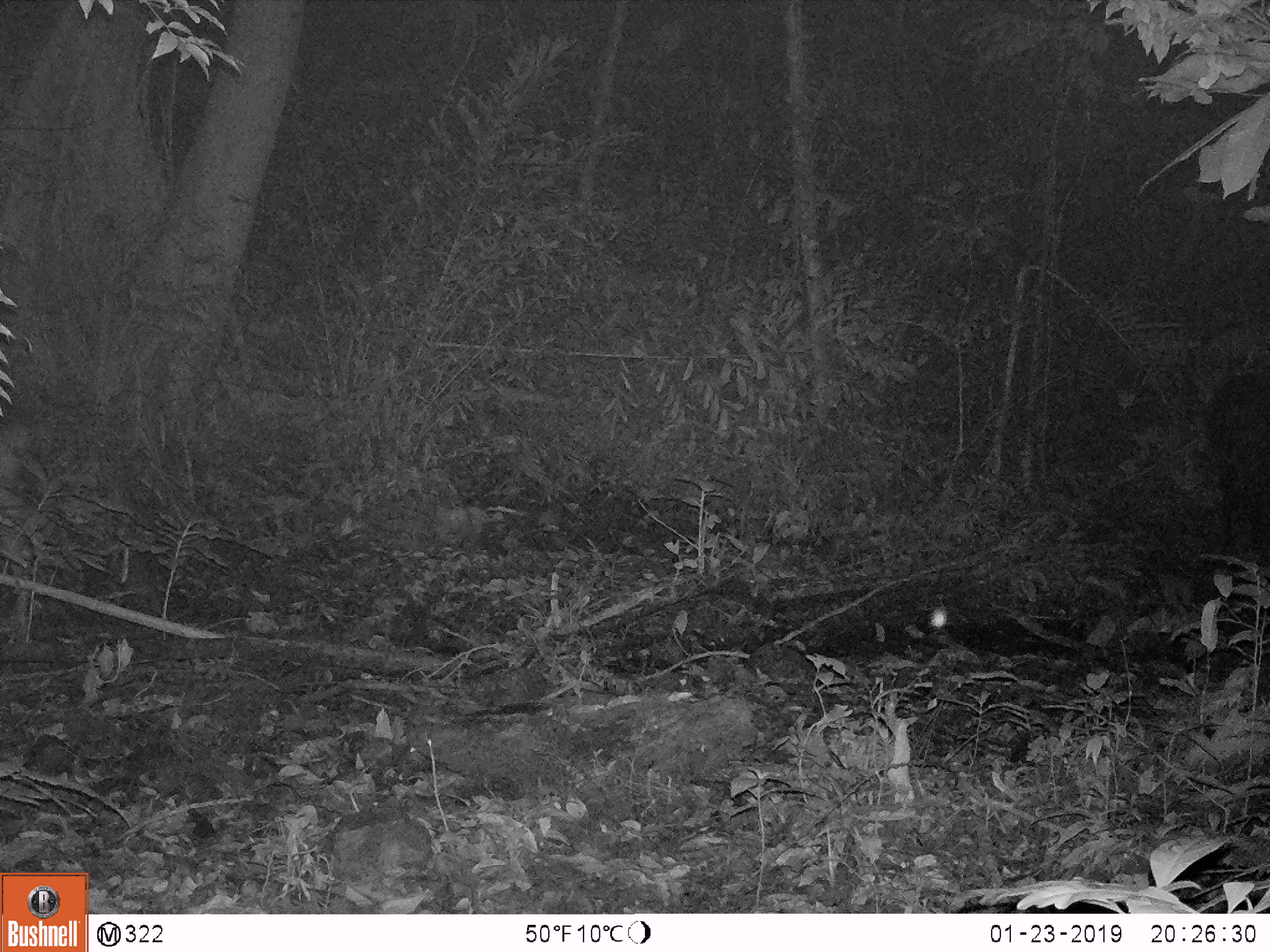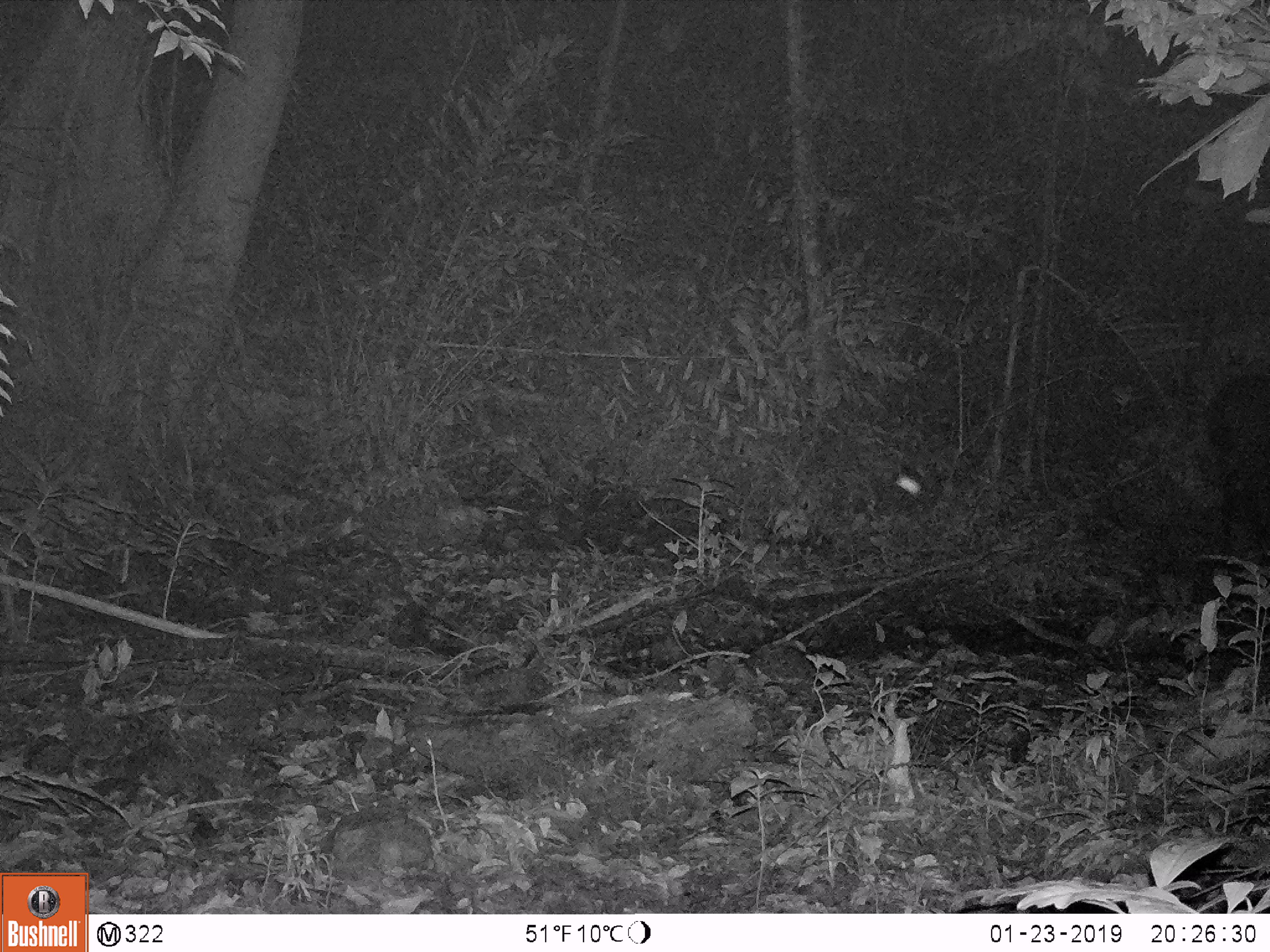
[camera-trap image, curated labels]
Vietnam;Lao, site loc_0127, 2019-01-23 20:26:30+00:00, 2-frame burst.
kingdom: Animalia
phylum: Chordata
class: Mammalia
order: Artiodactyla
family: Cervidae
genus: Rusa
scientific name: Rusa unicolor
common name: sambar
Sambar (Rusa unicolor). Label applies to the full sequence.